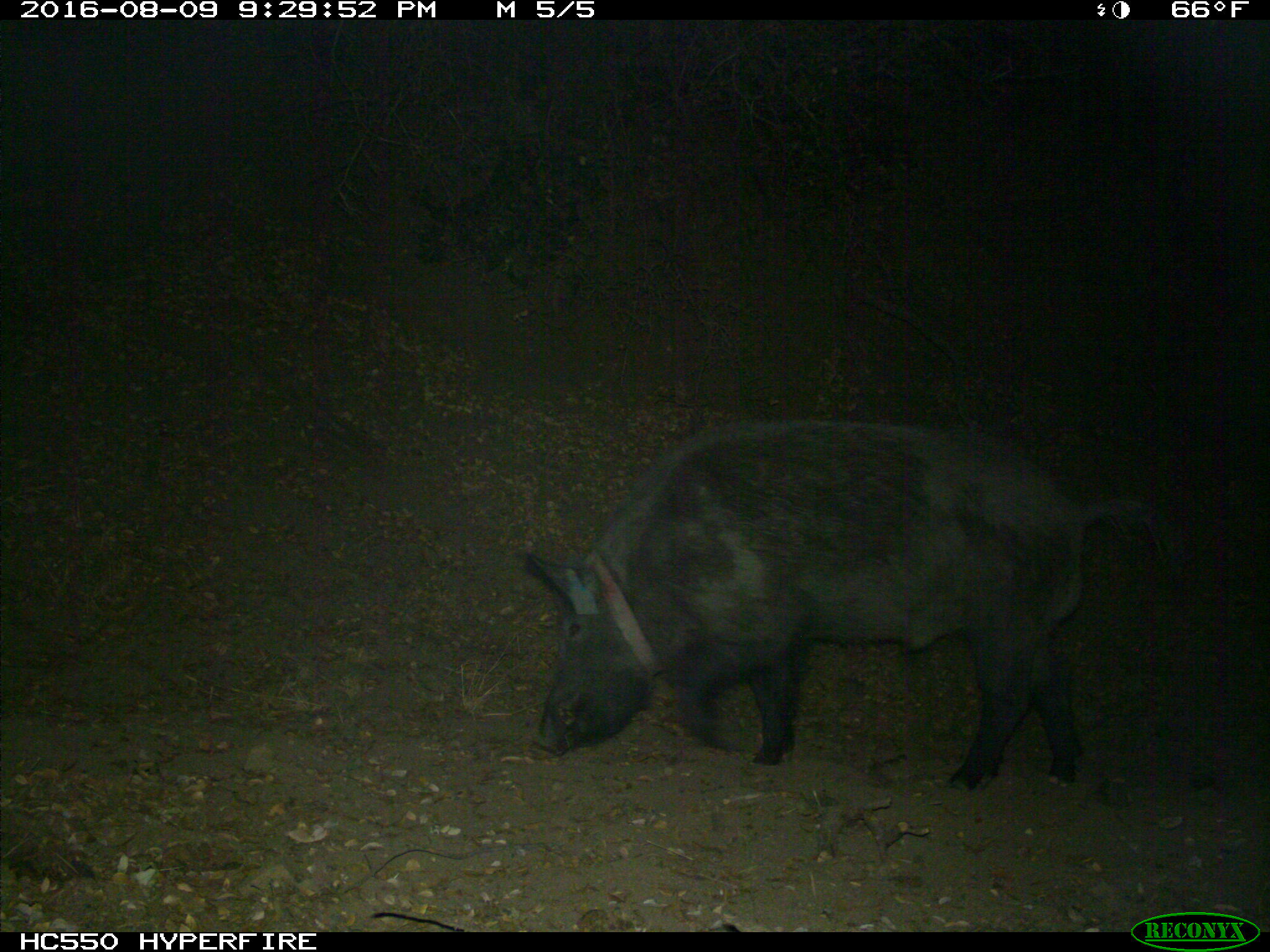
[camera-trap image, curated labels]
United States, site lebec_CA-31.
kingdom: Animalia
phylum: Chordata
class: Mammalia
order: Artiodactyla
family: Suidae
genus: Sus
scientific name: Sus scrofa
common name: wild boar